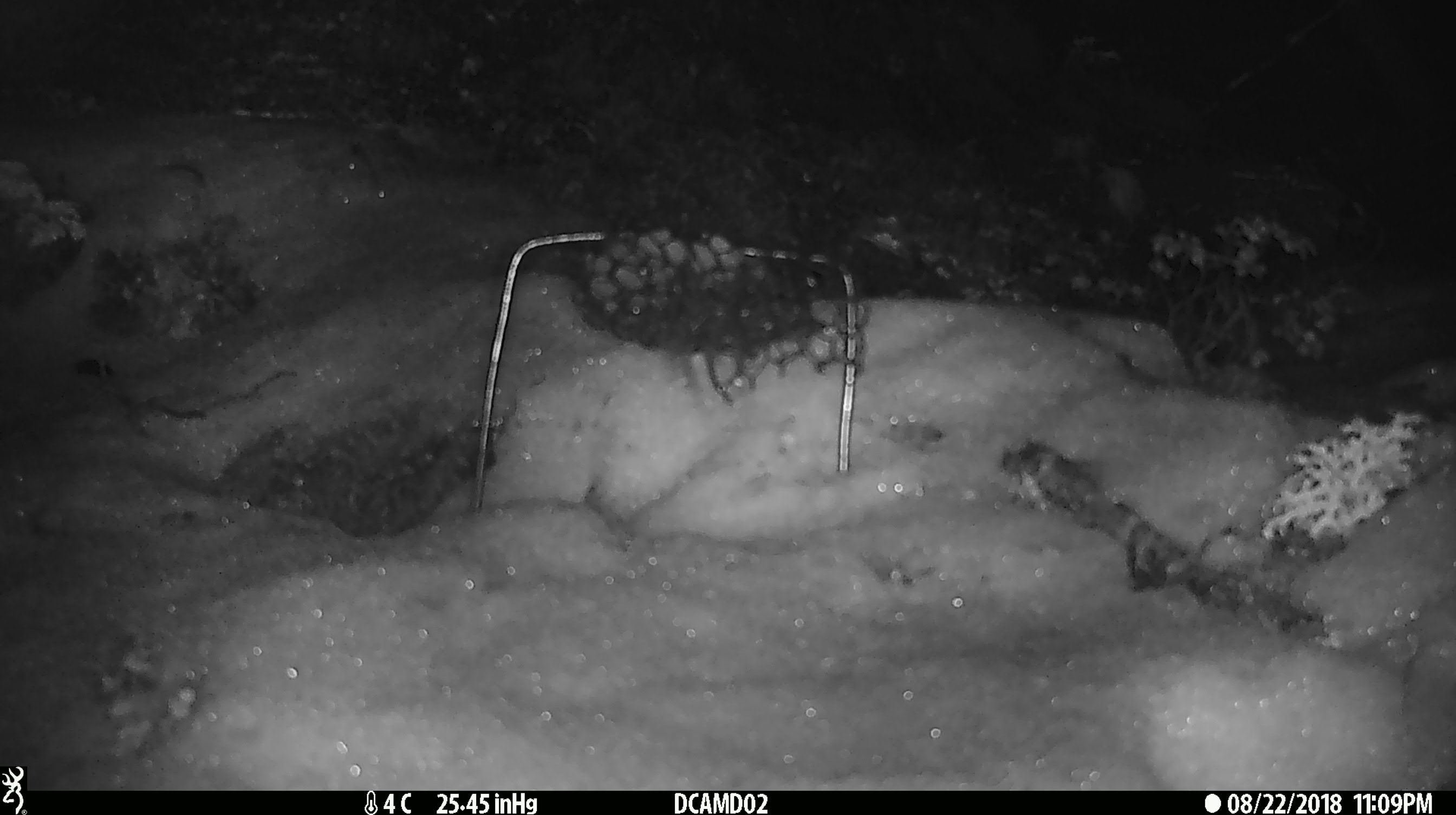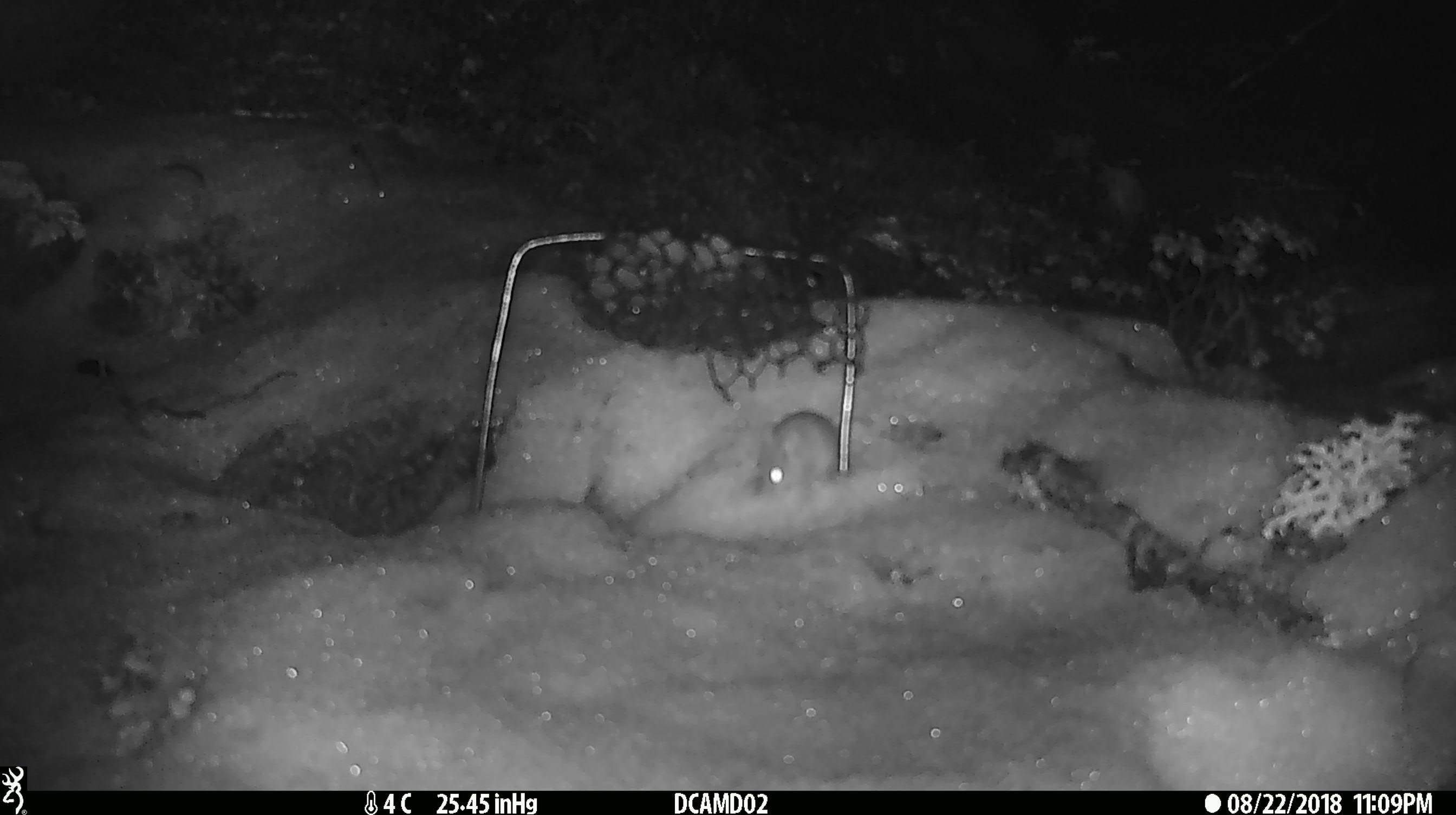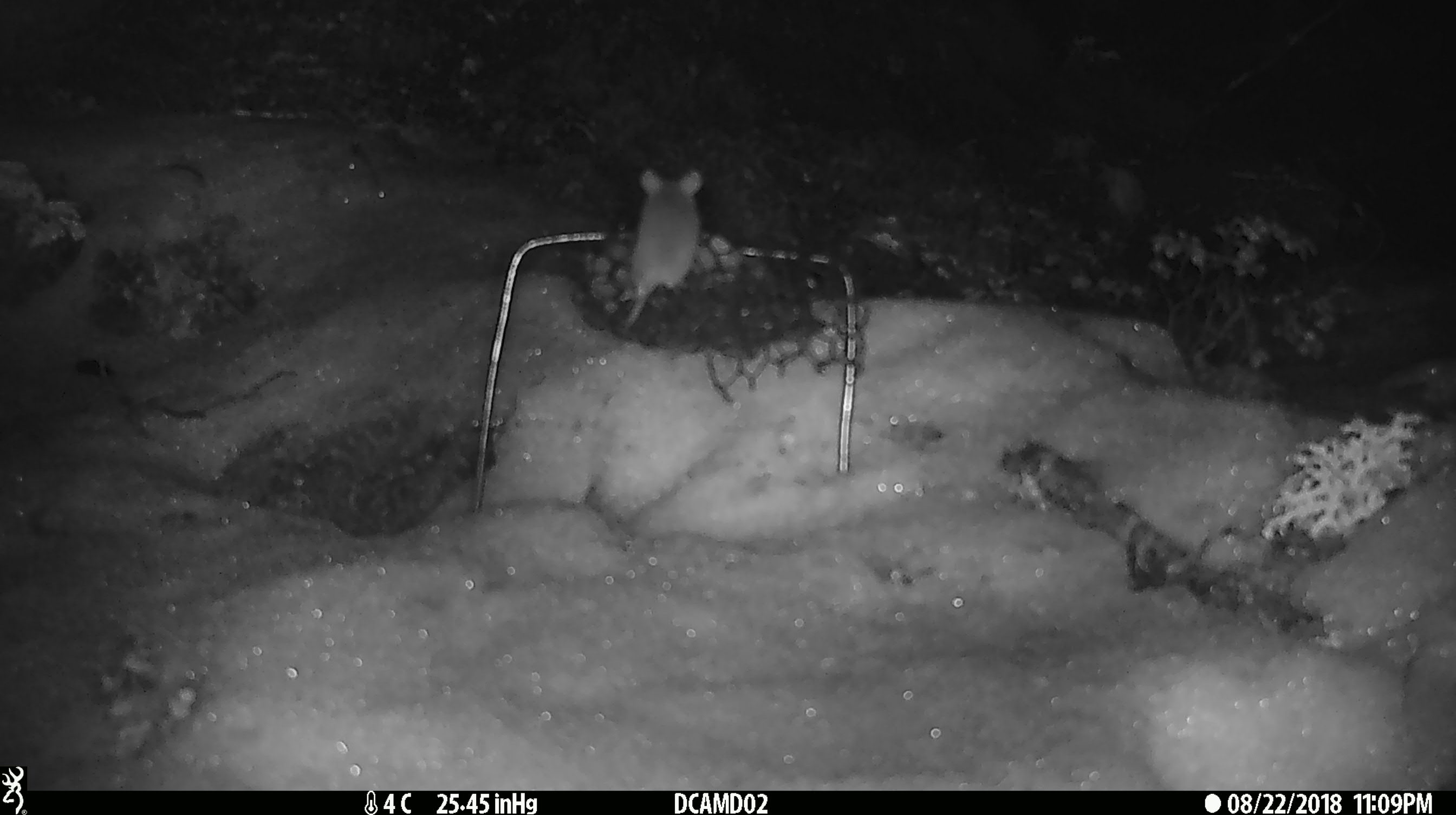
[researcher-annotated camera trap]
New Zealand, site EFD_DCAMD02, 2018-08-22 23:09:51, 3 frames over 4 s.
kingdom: Animalia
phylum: Chordata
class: Mammalia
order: Rodentia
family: Muridae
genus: Mus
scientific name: Mus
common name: mouse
Mouse (Mus).